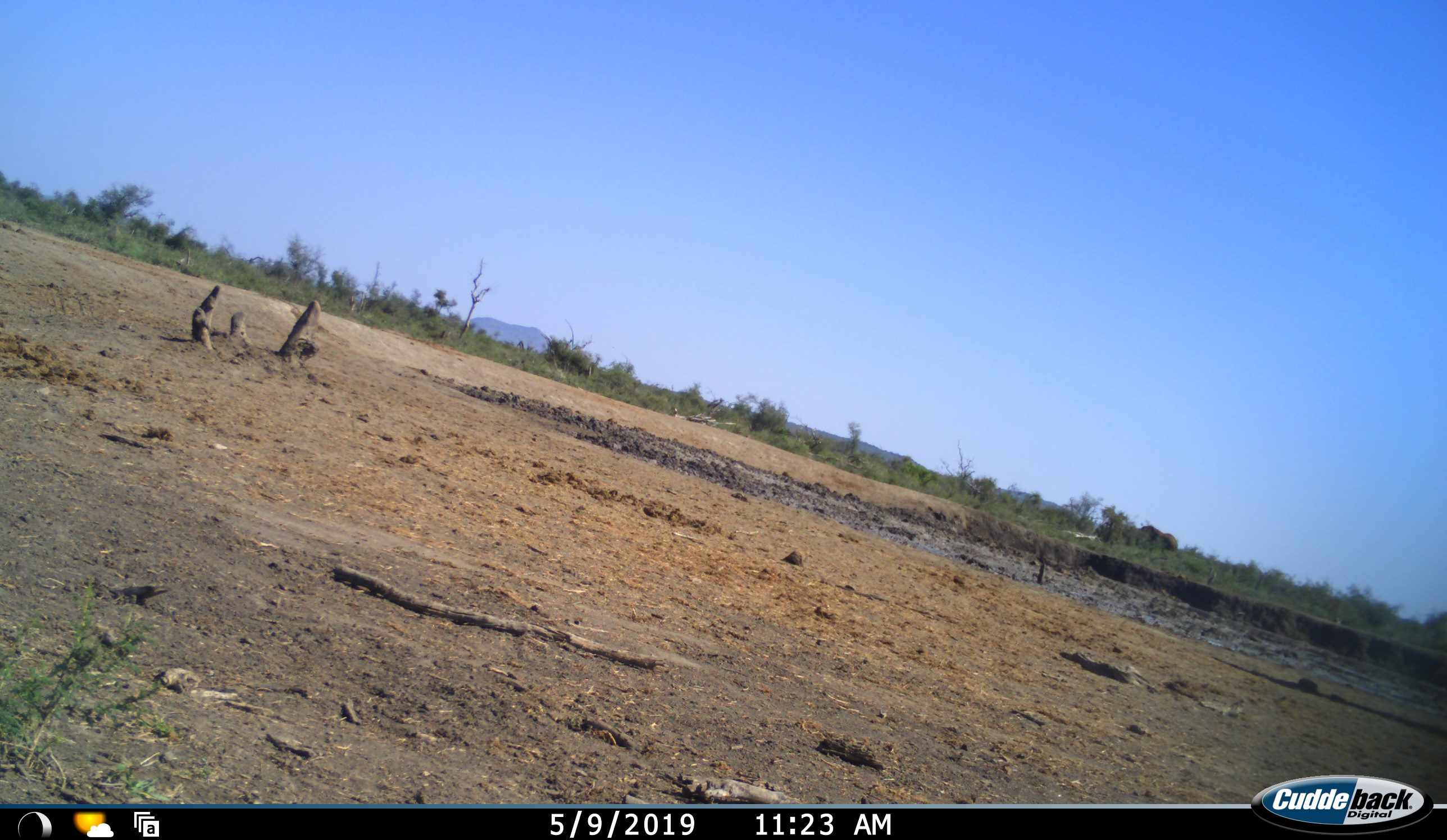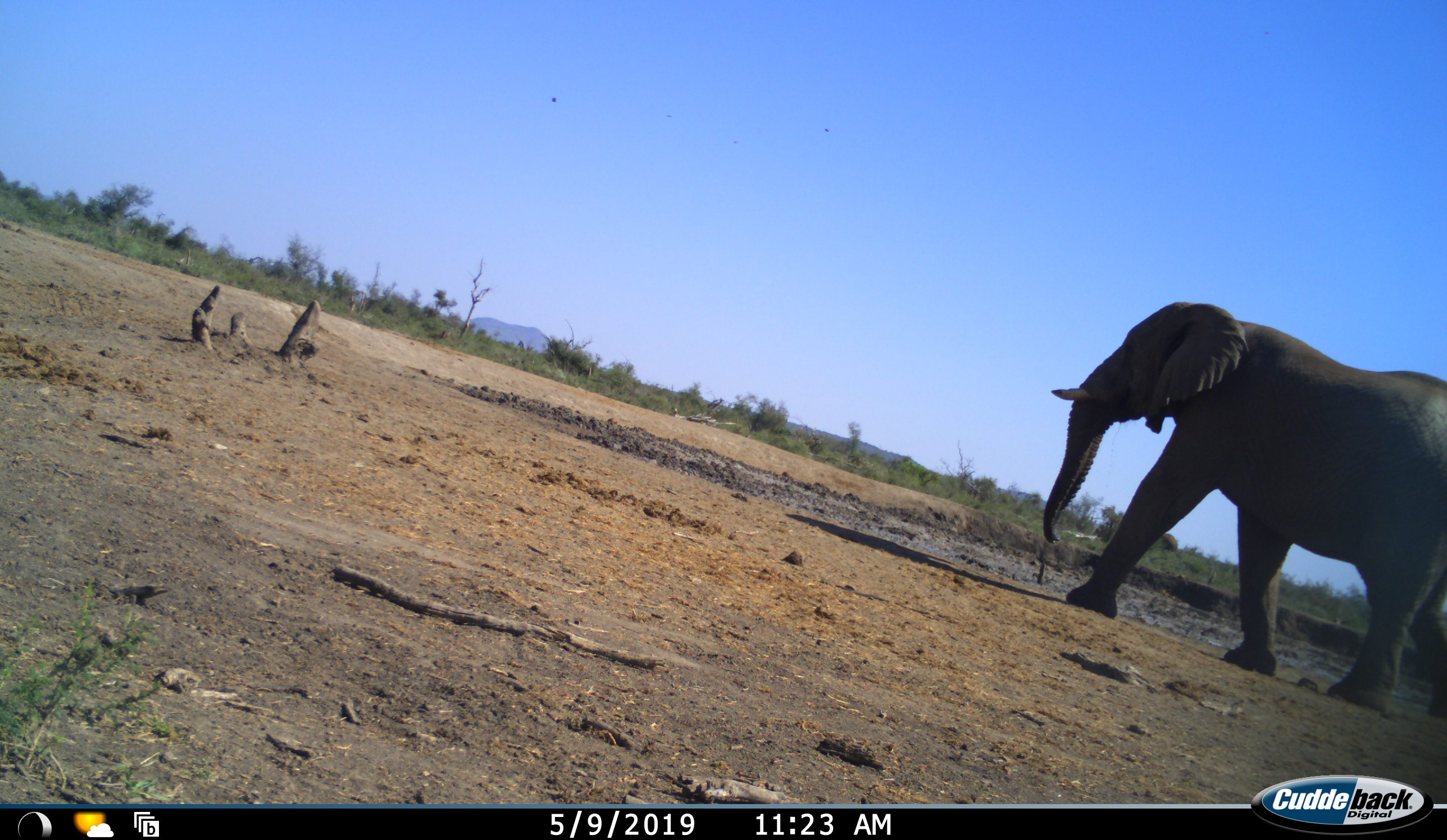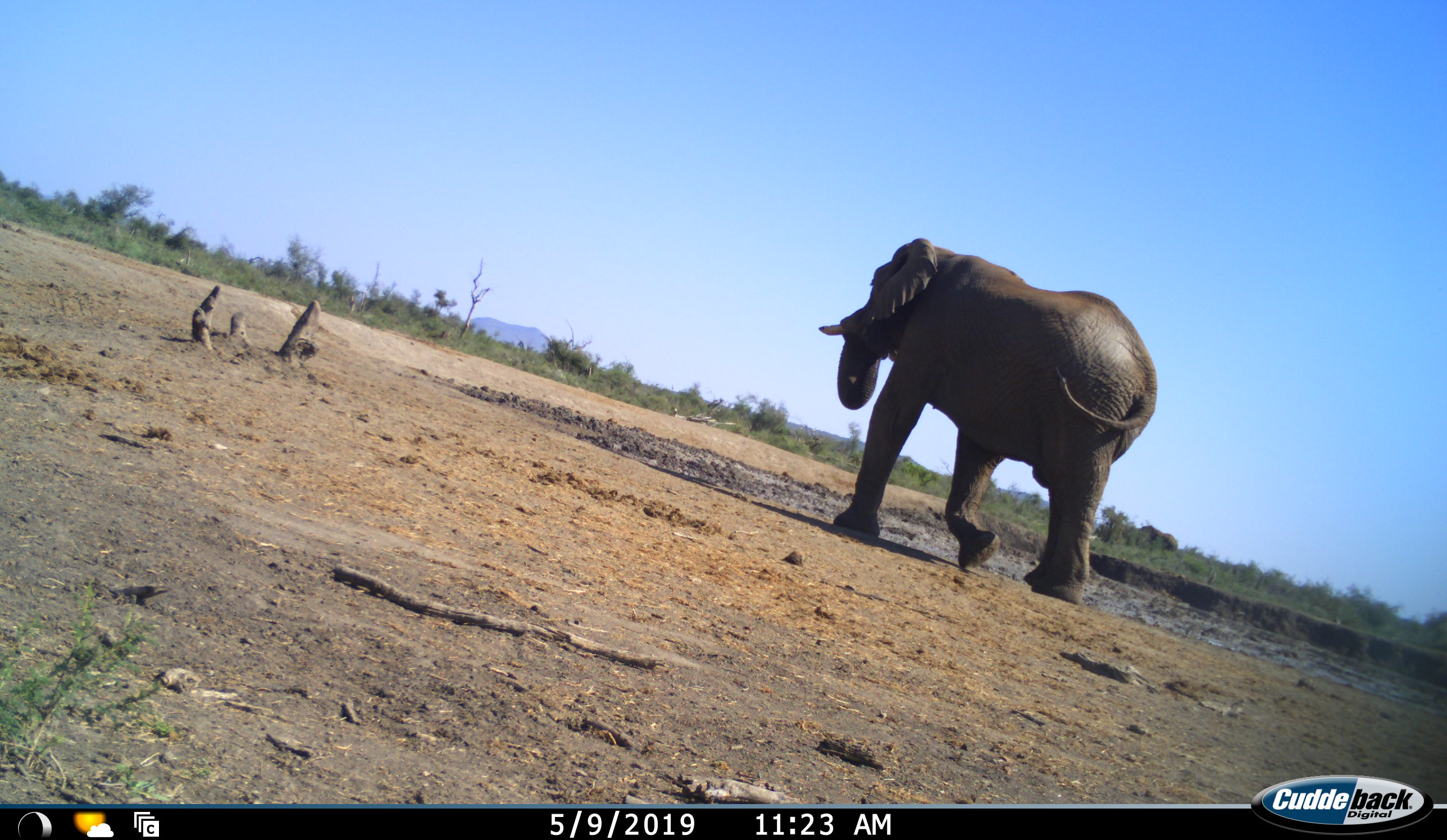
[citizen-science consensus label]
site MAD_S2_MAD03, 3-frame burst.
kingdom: Animalia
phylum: Chordata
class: Mammalia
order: Proboscidea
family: Elephantidae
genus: Loxodonta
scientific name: Loxodonta africana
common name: african bush elephant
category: elephant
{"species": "elephant (african bush elephant) (Loxodonta africana)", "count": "1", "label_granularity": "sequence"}